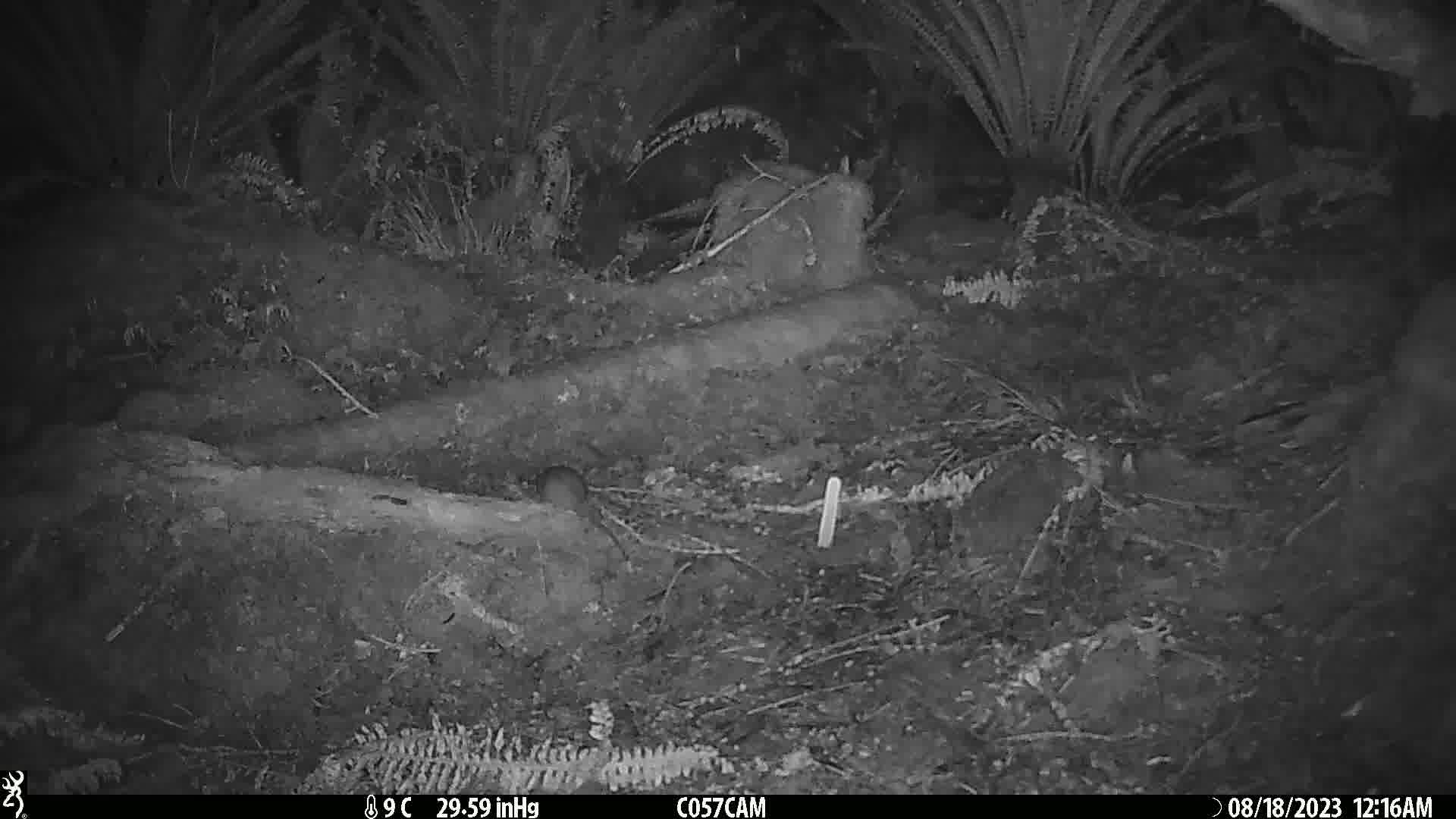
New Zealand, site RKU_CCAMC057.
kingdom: Animalia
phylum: Chordata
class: Mammalia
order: Rodentia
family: Muridae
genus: Rattus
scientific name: Rattus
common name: rat